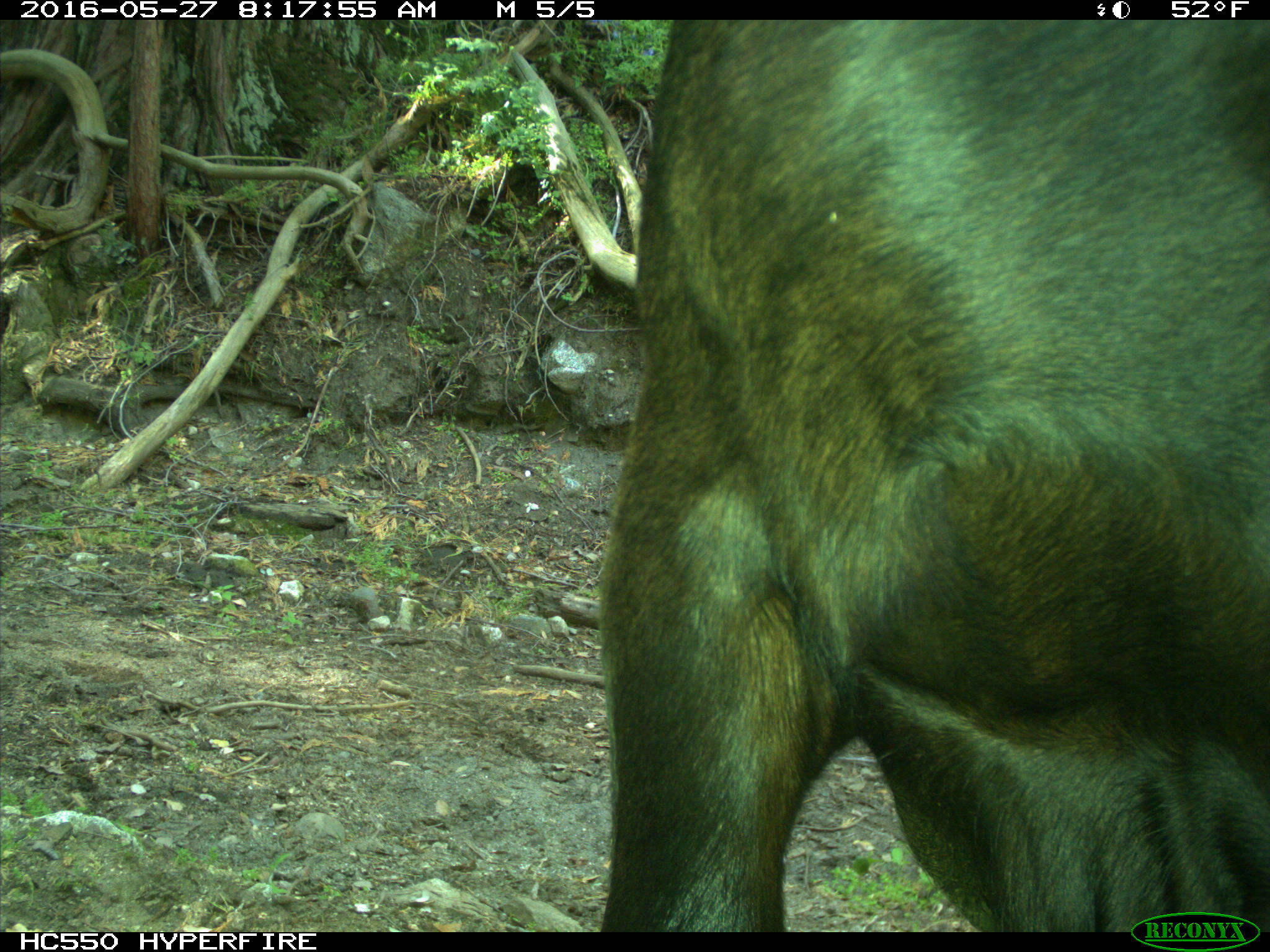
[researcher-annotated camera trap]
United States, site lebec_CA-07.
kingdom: Animalia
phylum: Chordata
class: Mammalia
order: Artiodactyla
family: Bovidae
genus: Bos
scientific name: Bos taurus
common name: domestic cow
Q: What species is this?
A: Bos taurus (domestic cow).